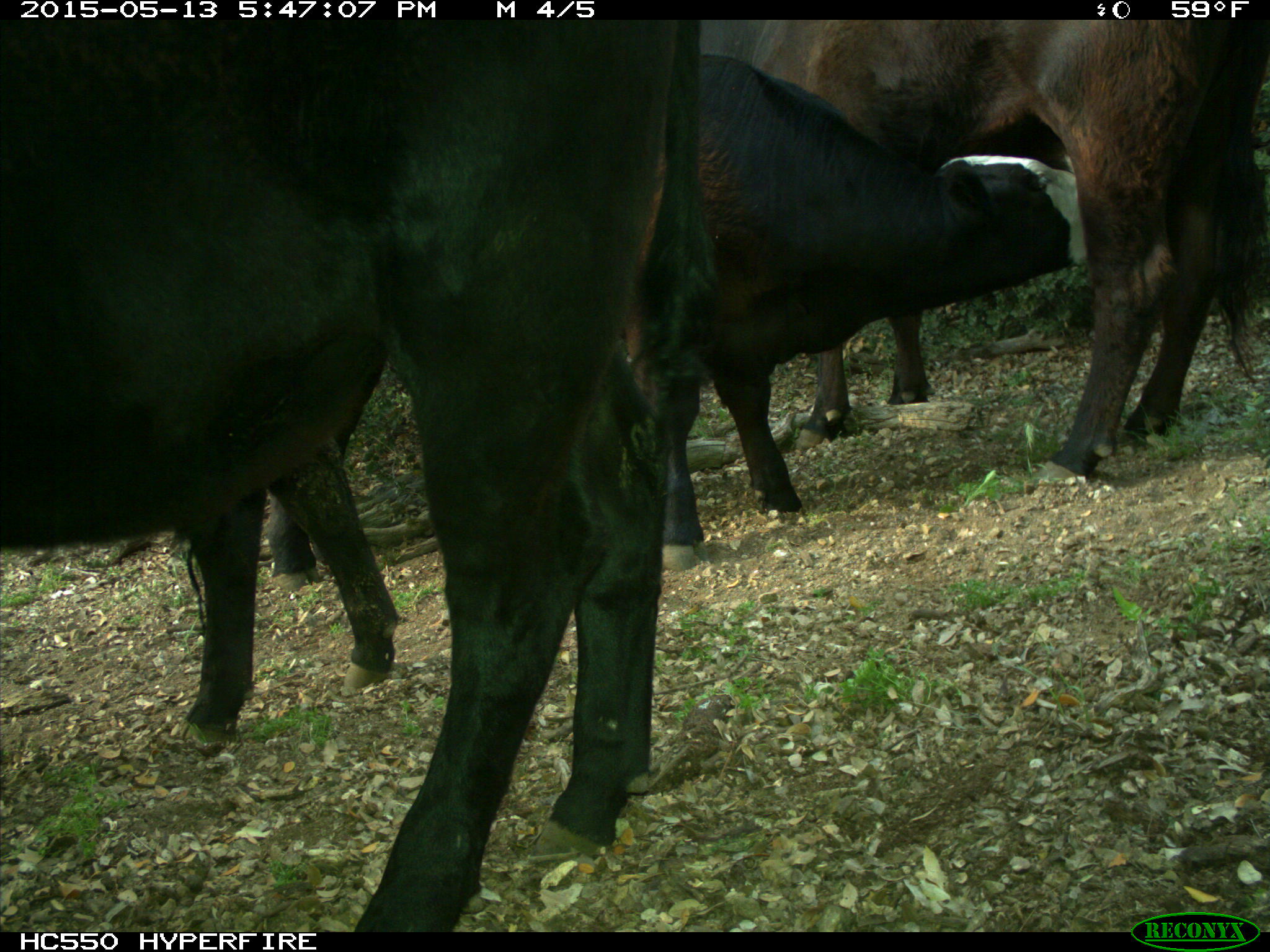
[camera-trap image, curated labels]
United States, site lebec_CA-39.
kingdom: Animalia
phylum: Chordata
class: Mammalia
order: Artiodactyla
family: Bovidae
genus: Bos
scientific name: Bos taurus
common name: domestic cow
Bos taurus (domestic cow).